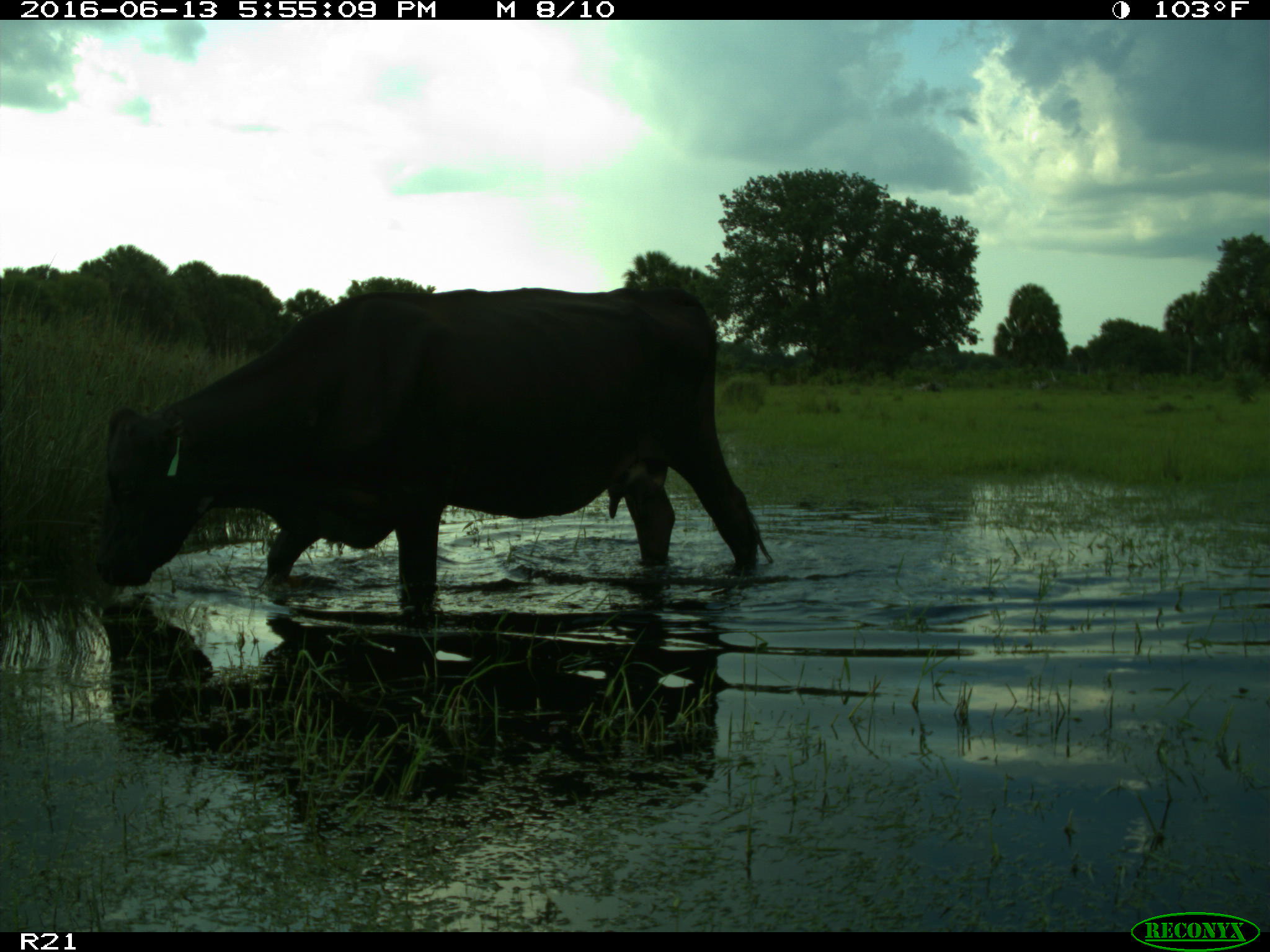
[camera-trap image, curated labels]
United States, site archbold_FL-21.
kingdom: Animalia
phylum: Chordata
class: Mammalia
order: Artiodactyla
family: Bovidae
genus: Bos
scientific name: Bos taurus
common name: domestic cow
Bos taurus (domestic cow).